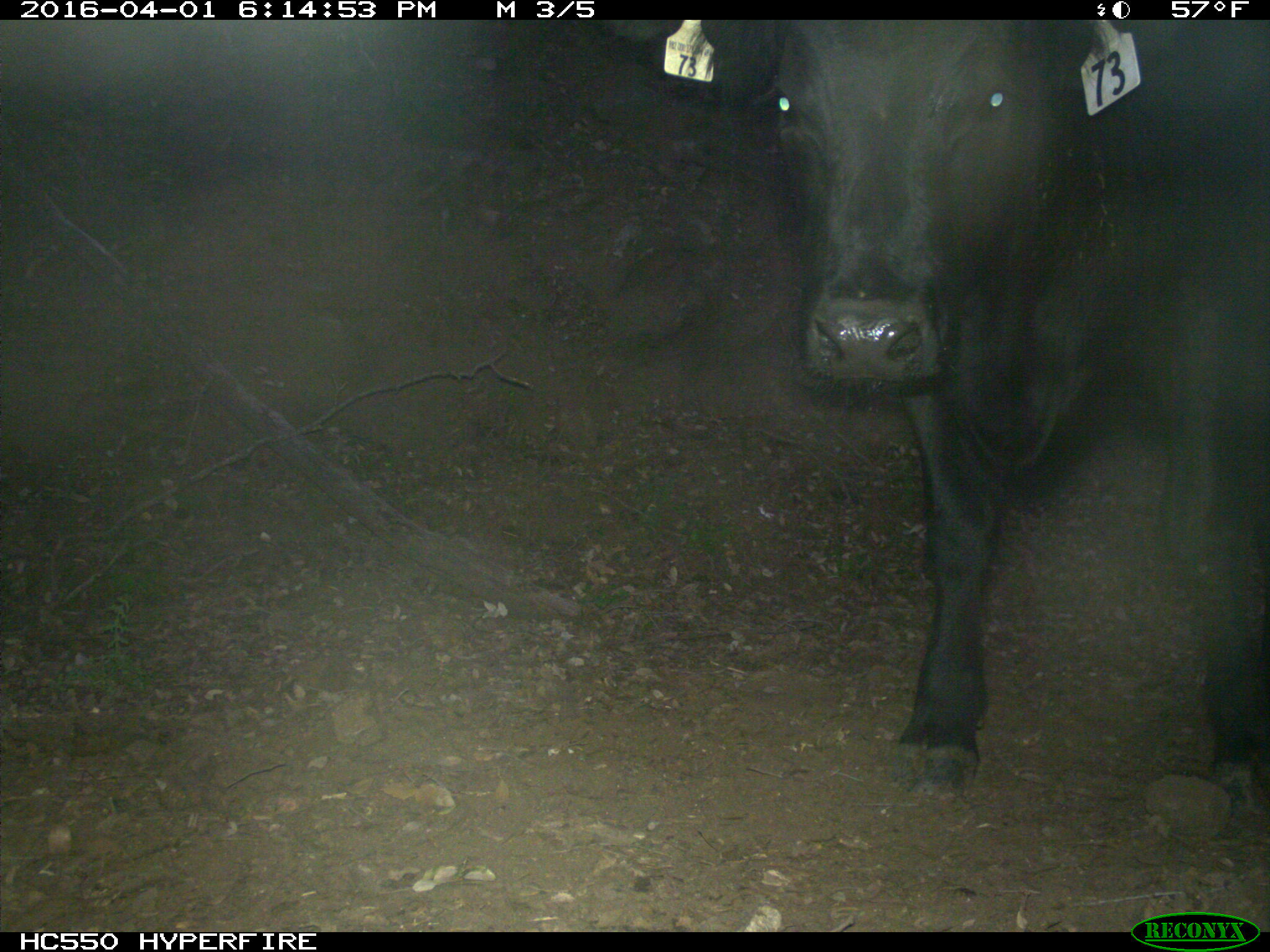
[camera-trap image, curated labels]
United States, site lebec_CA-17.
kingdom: Animalia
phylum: Chordata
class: Mammalia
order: Artiodactyla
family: Bovidae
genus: Bos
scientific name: Bos taurus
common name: domestic cow